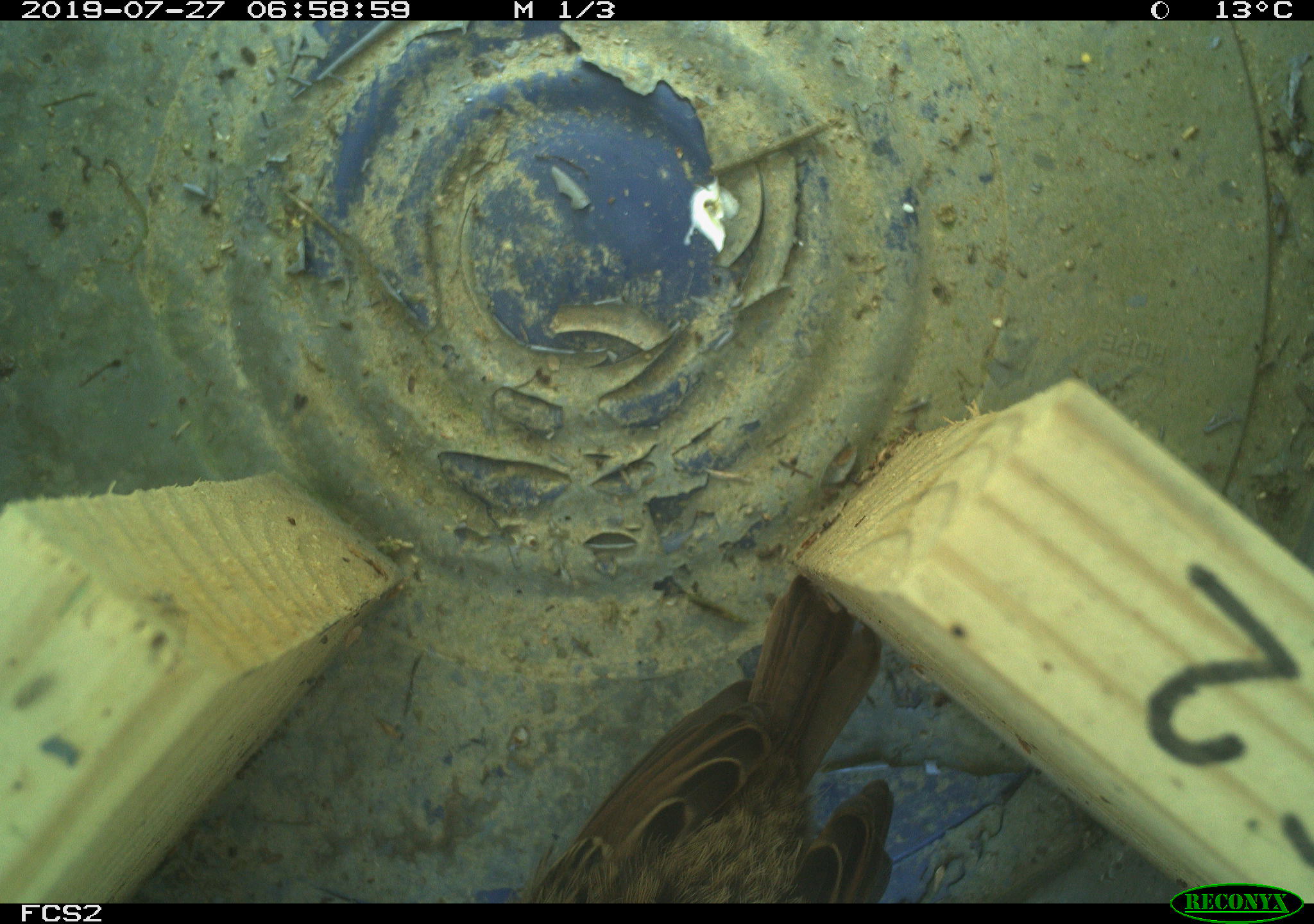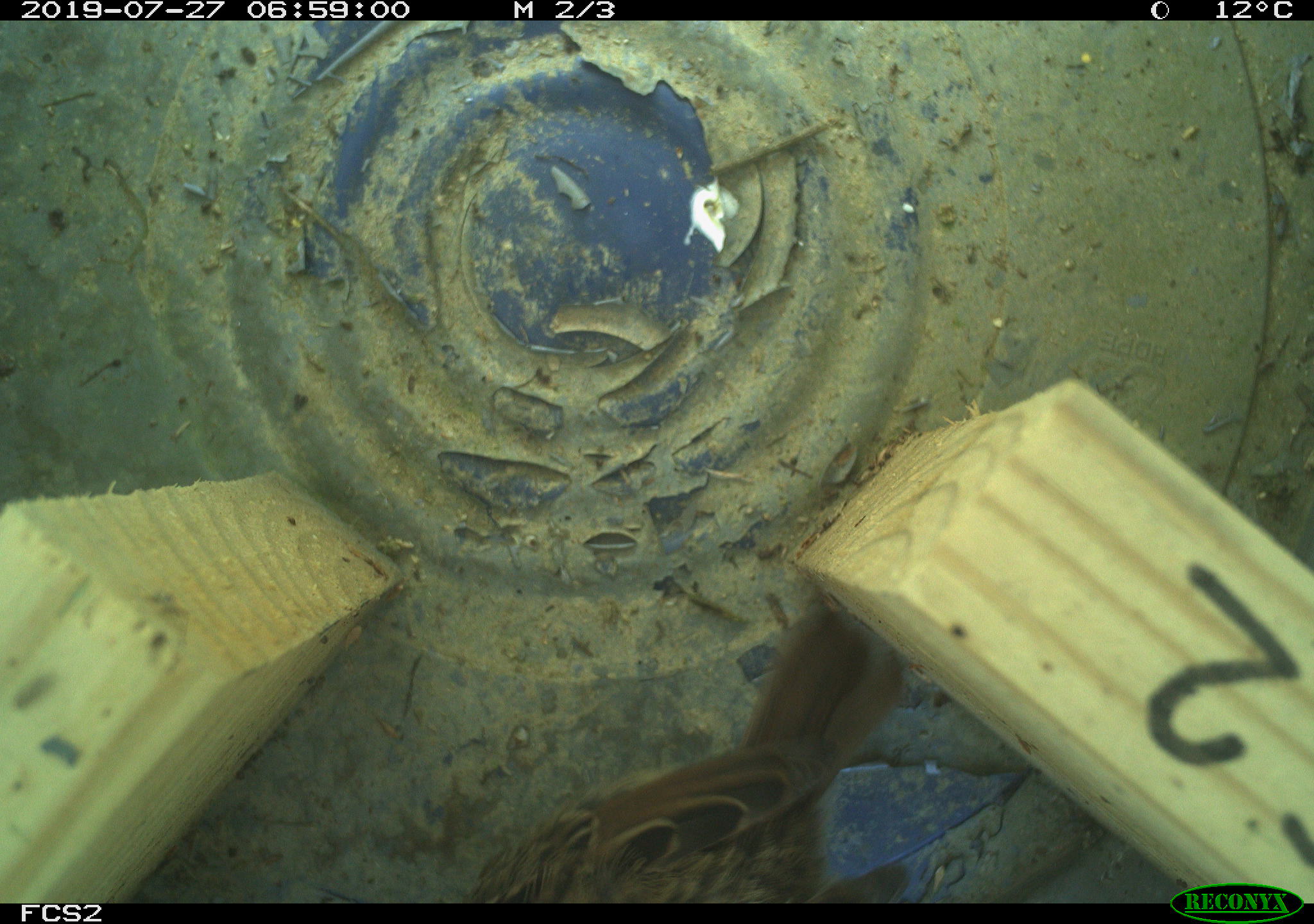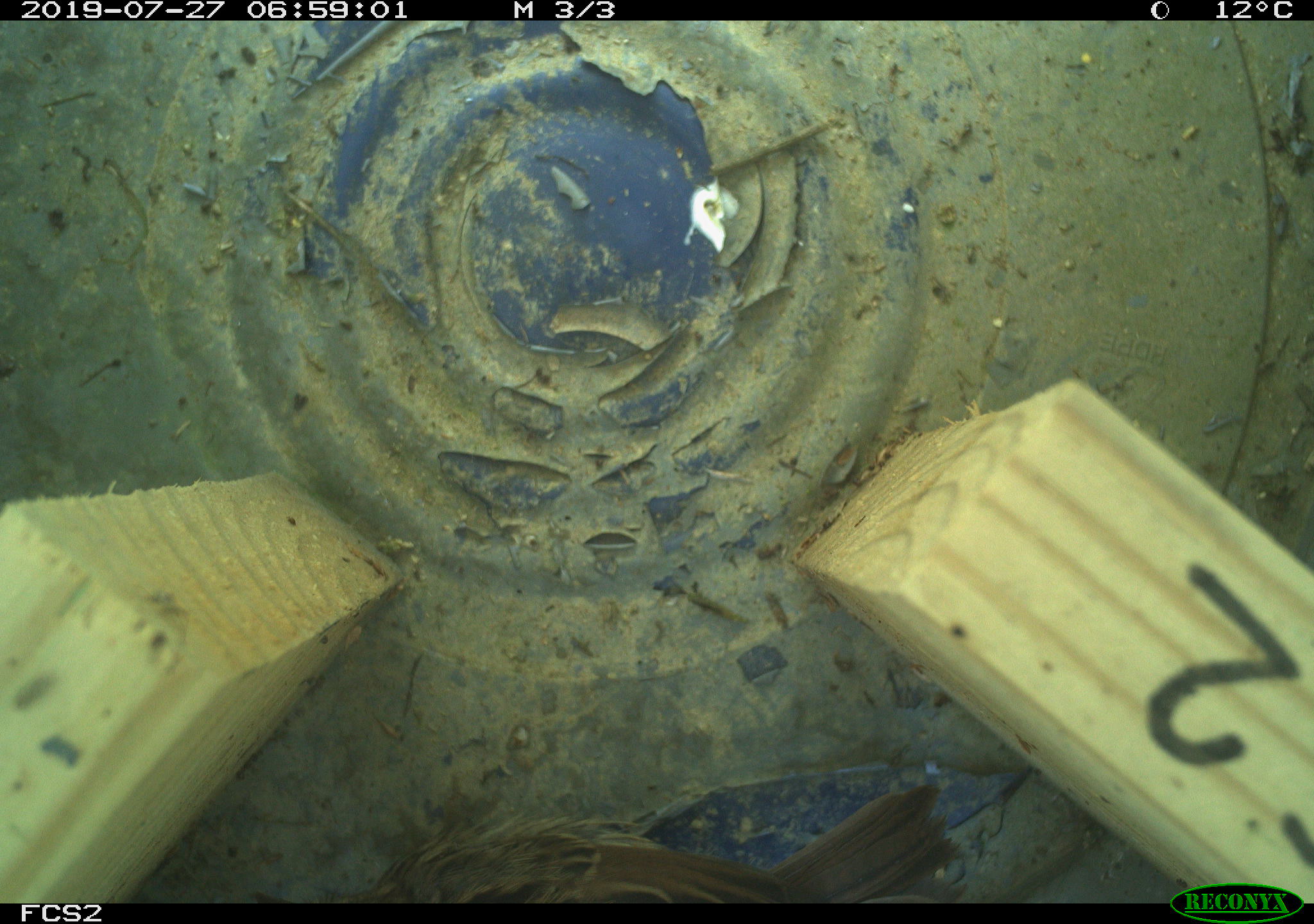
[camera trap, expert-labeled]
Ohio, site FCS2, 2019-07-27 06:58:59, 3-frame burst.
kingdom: Animalia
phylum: Chordata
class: Aves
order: Passeriformes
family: Passerellidae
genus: Melospiza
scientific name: Melospiza melodia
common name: song sparrow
Song sparrow (Melospiza melodia).